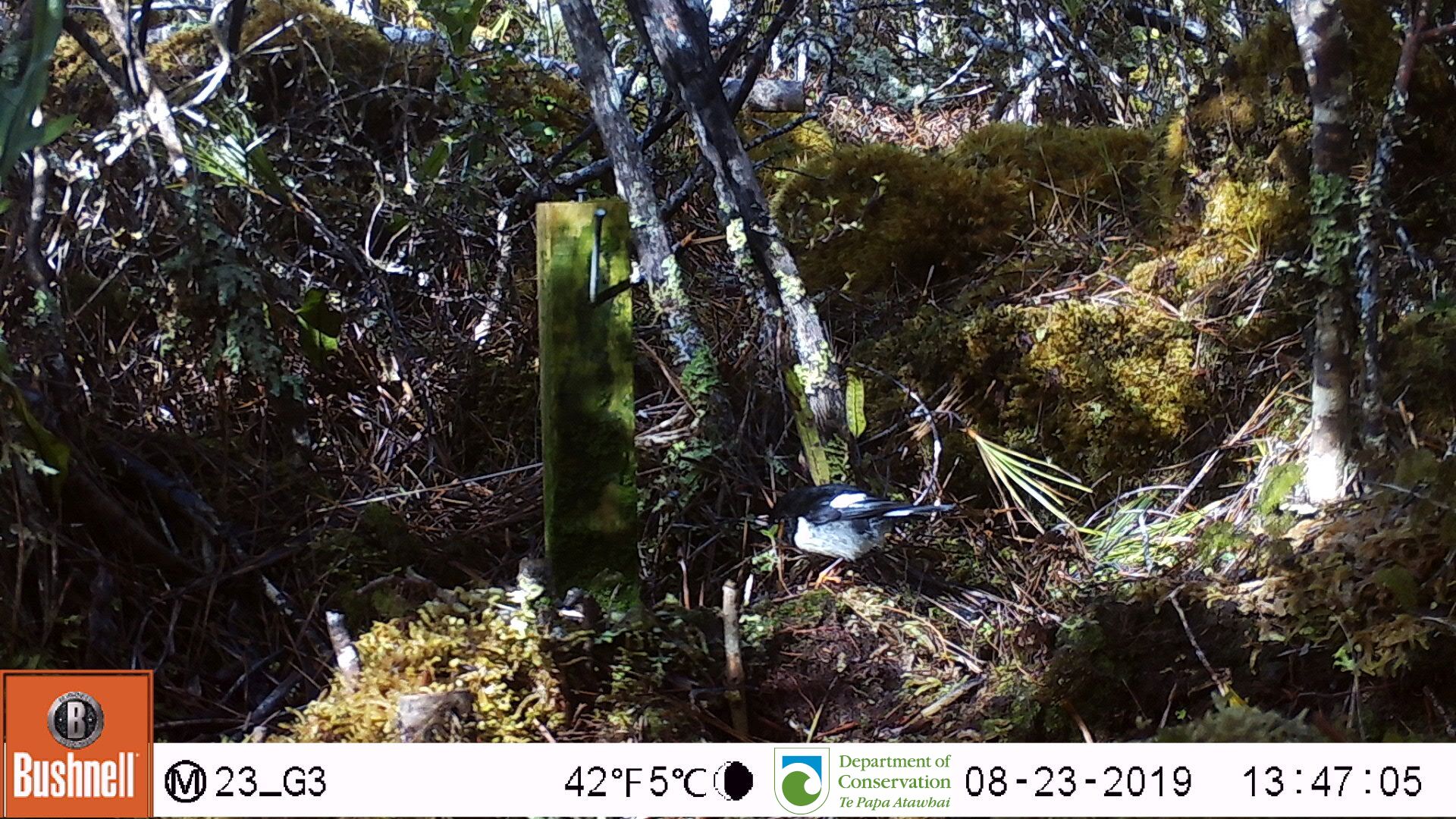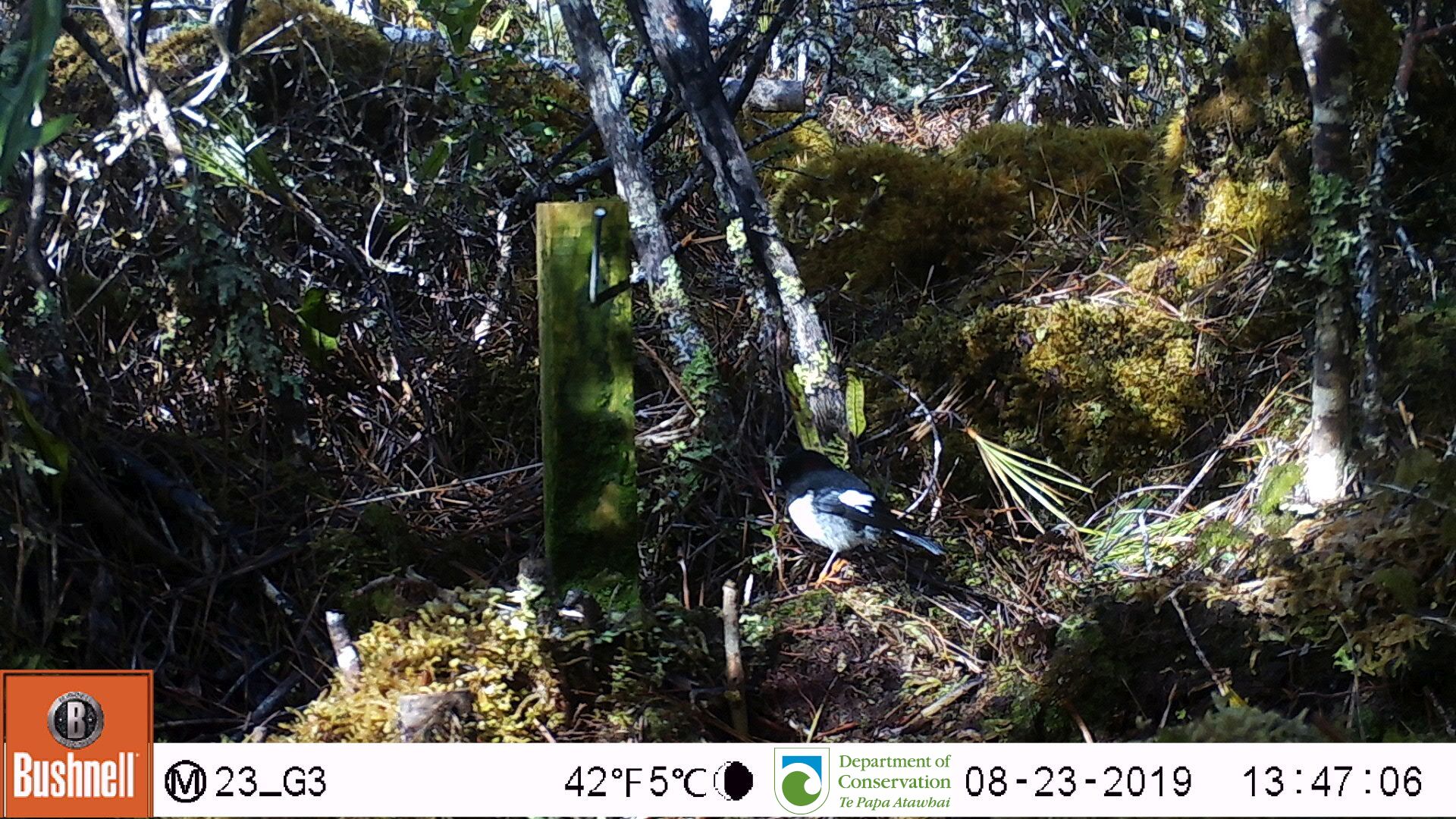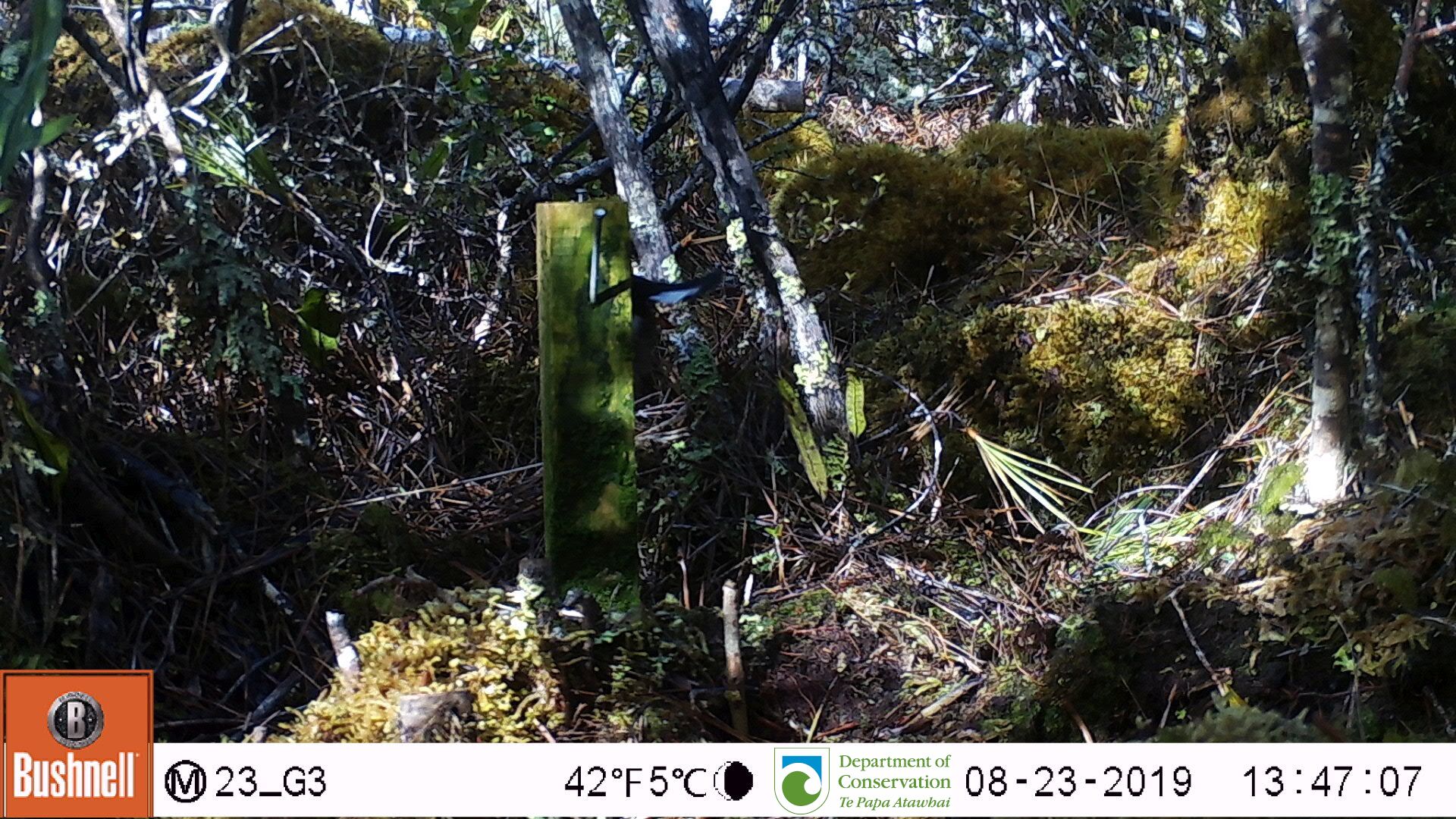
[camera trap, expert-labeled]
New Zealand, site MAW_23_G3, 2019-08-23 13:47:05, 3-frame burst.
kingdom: Animalia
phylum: Chordata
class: Aves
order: Passeriformes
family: Petroicidae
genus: Petroica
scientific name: Petroica macrocephala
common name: tomtit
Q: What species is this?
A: Tomtit (Petroica macrocephala).